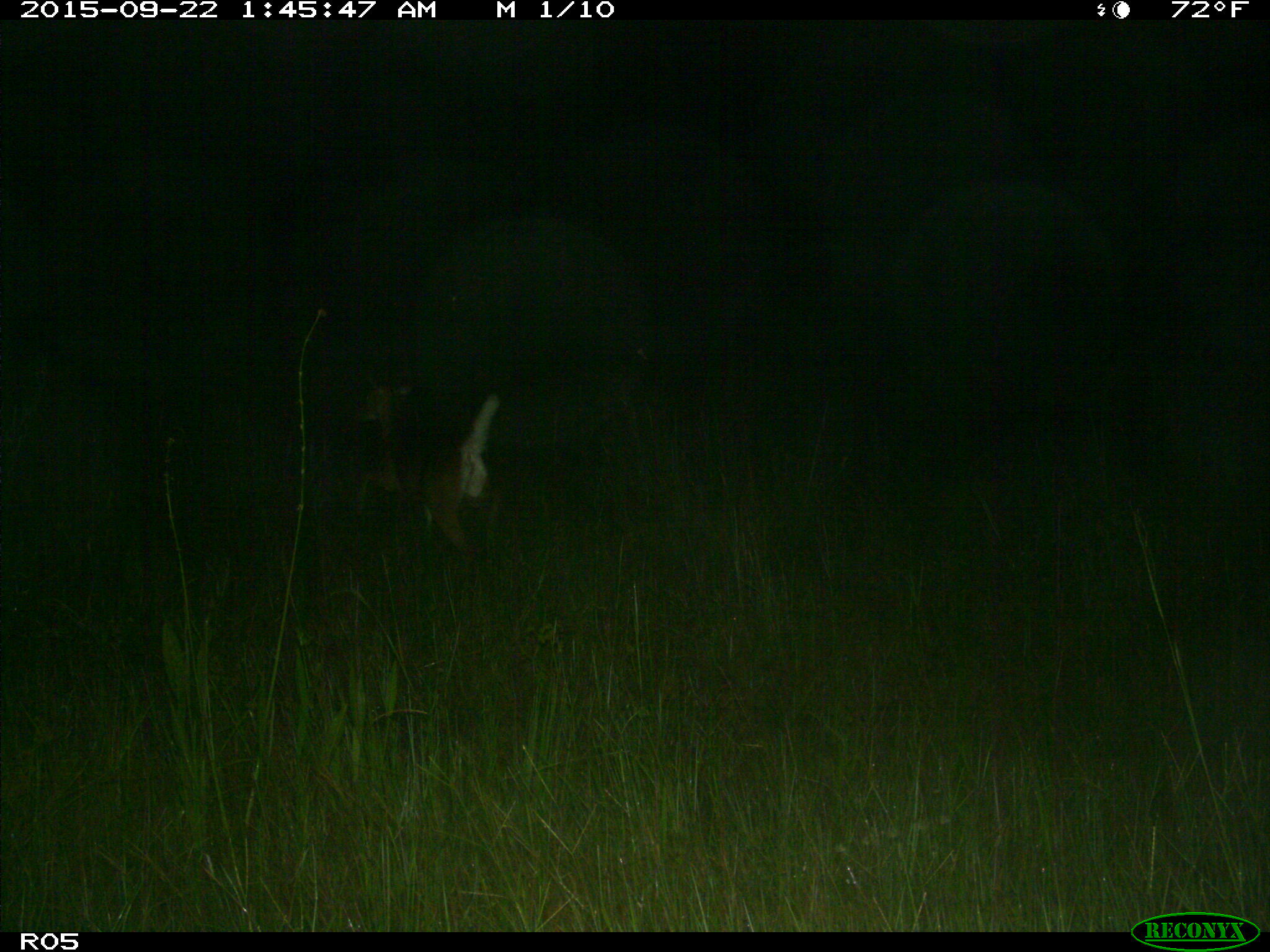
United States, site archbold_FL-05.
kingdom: Animalia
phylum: Chordata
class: Mammalia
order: Artiodactyla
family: Cervidae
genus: Odocoileus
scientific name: Odocoileus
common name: deer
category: unidentified deer